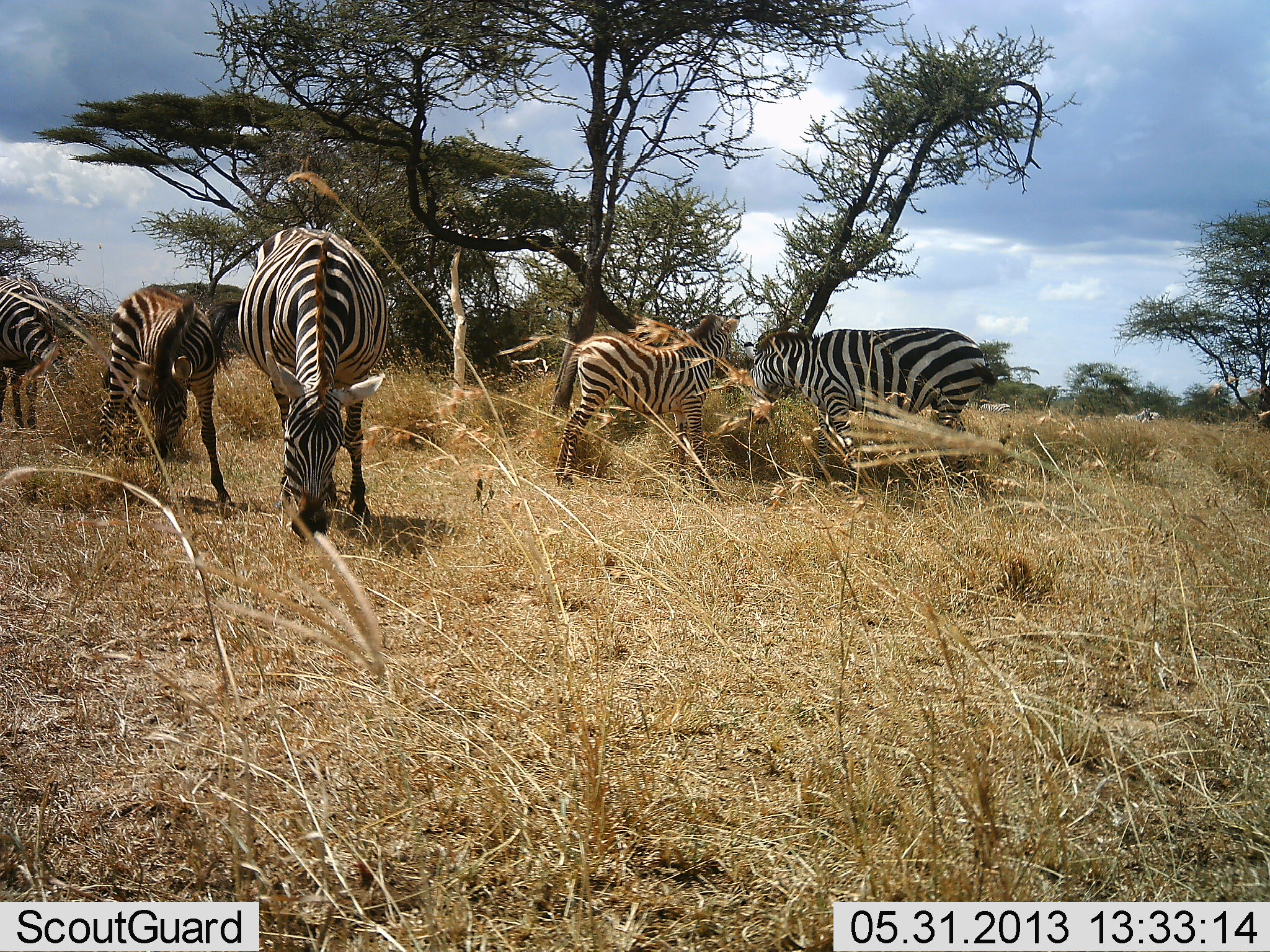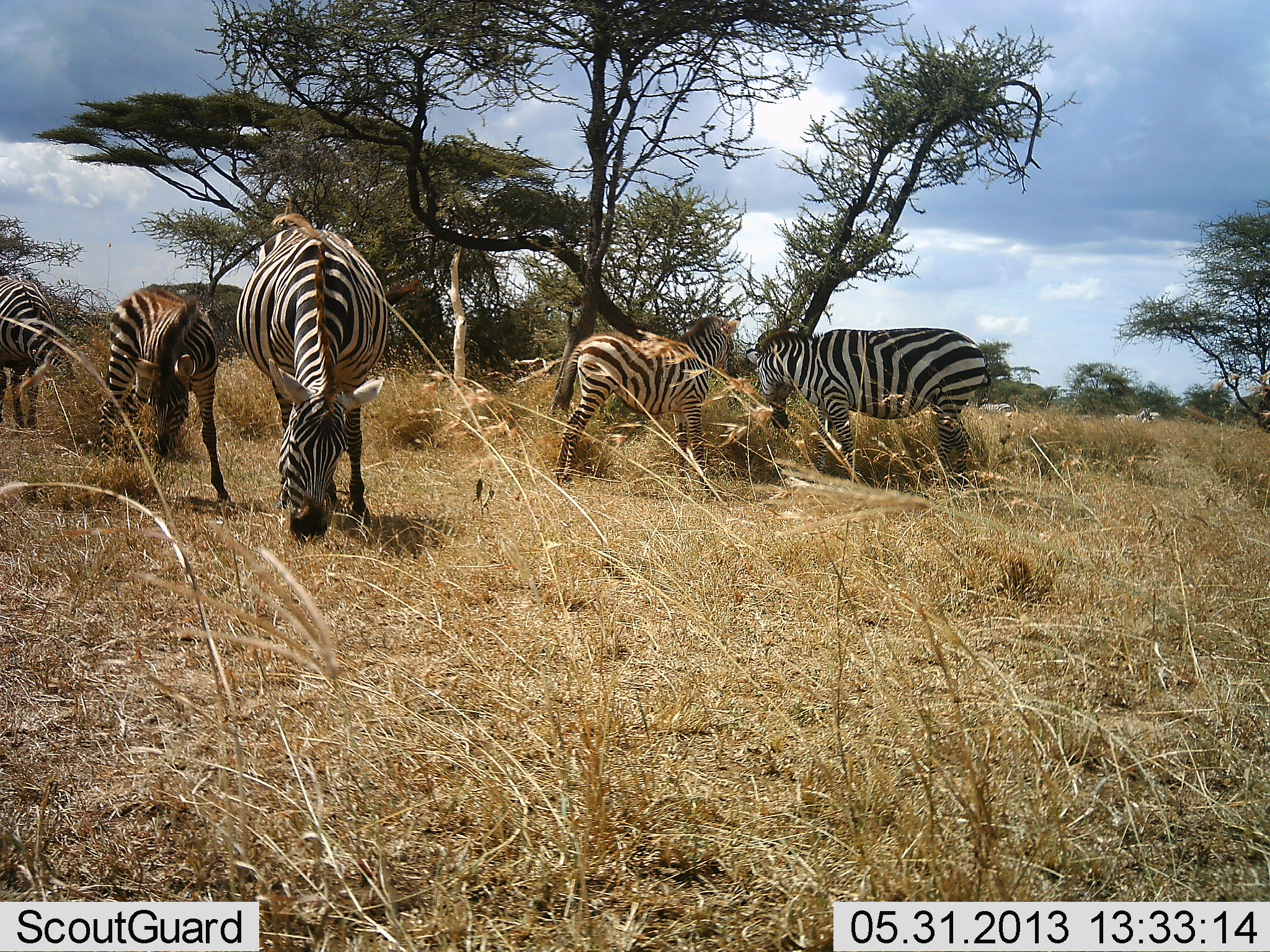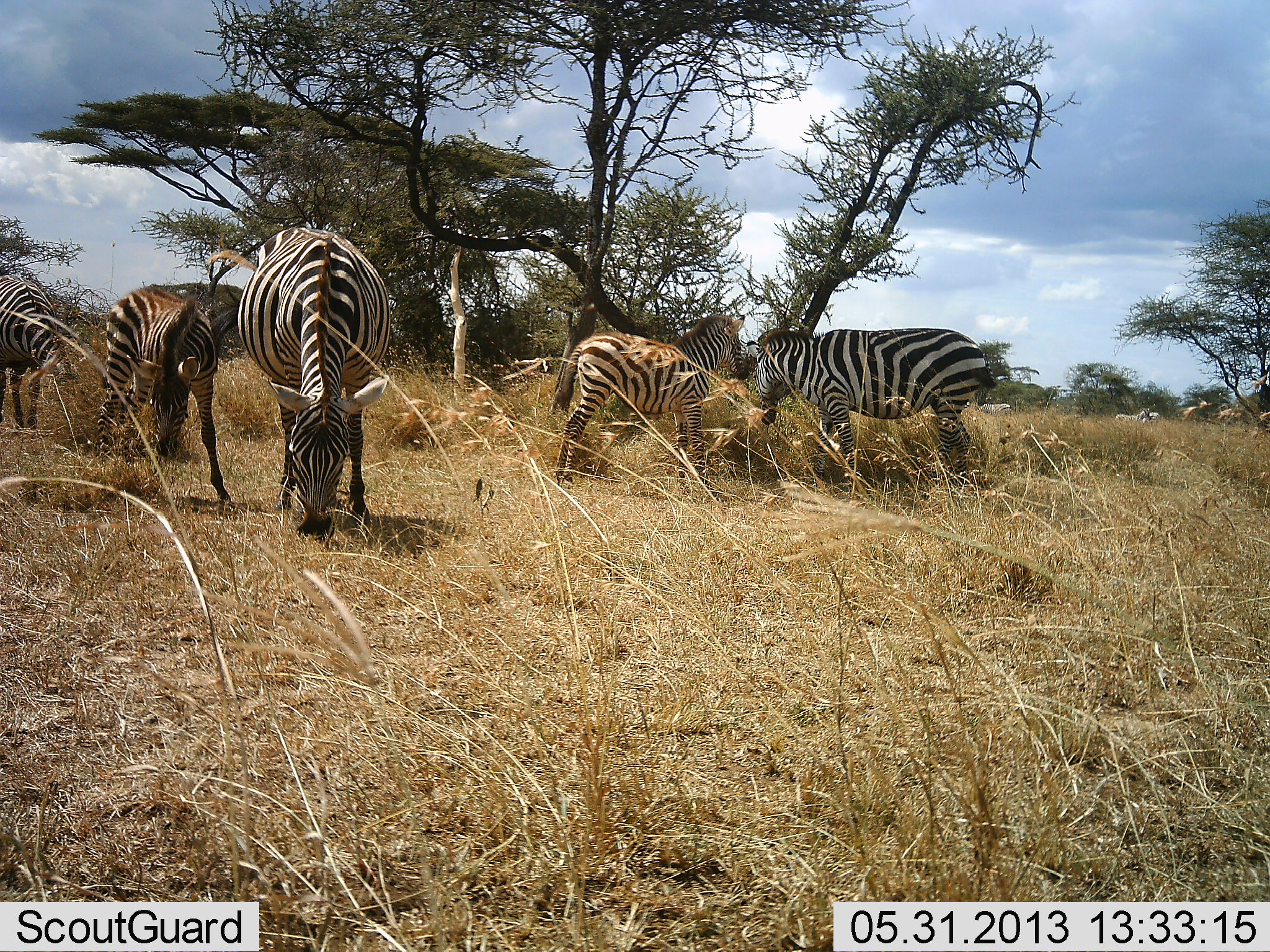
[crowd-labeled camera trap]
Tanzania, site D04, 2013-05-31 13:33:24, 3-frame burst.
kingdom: Animalia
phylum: Chordata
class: Mammalia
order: Perissodactyla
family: Equidae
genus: Equus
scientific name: Equus quagga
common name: plains zebra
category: zebra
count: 5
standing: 40%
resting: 0%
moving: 0%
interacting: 0%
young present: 40%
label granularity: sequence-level